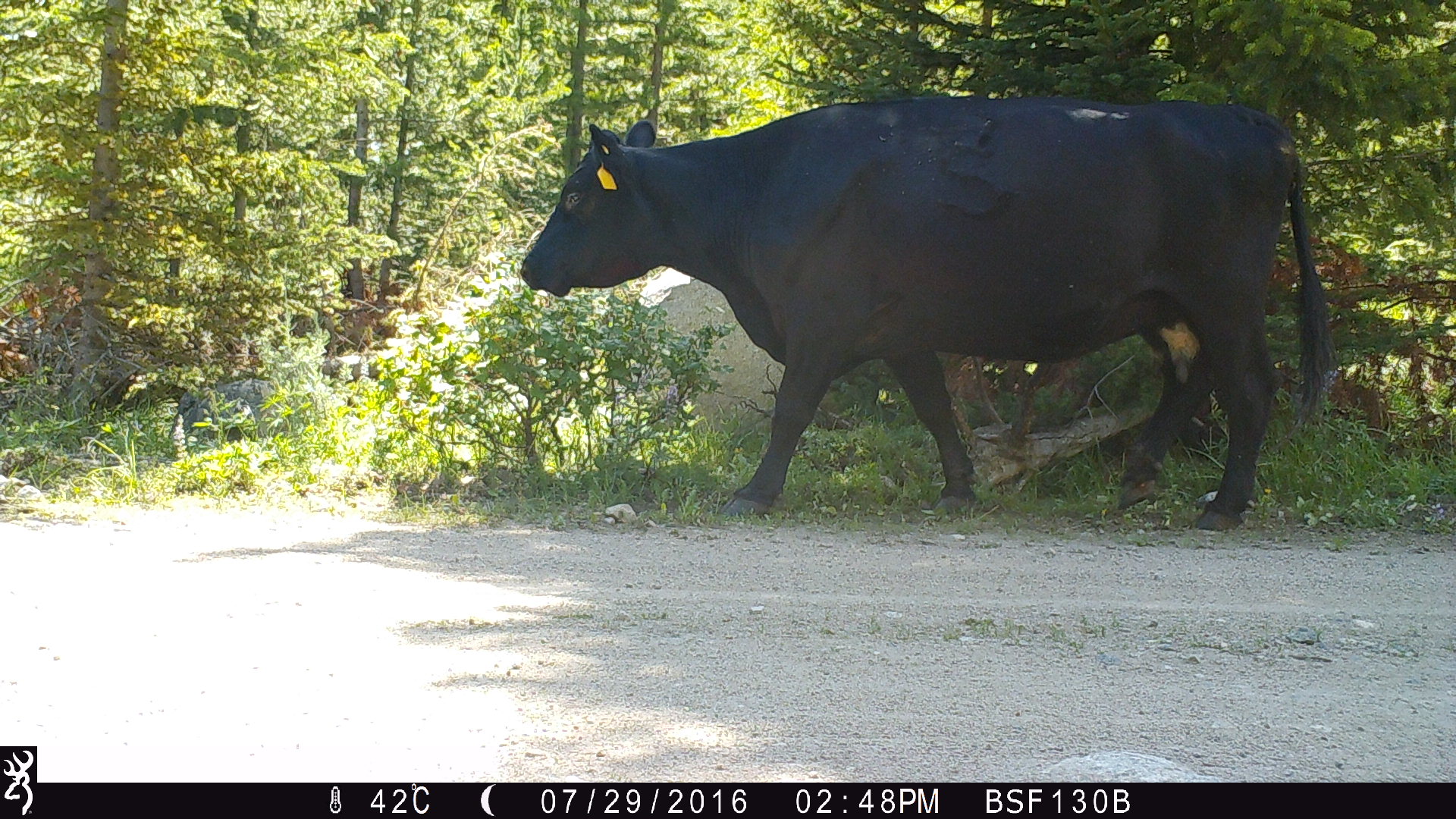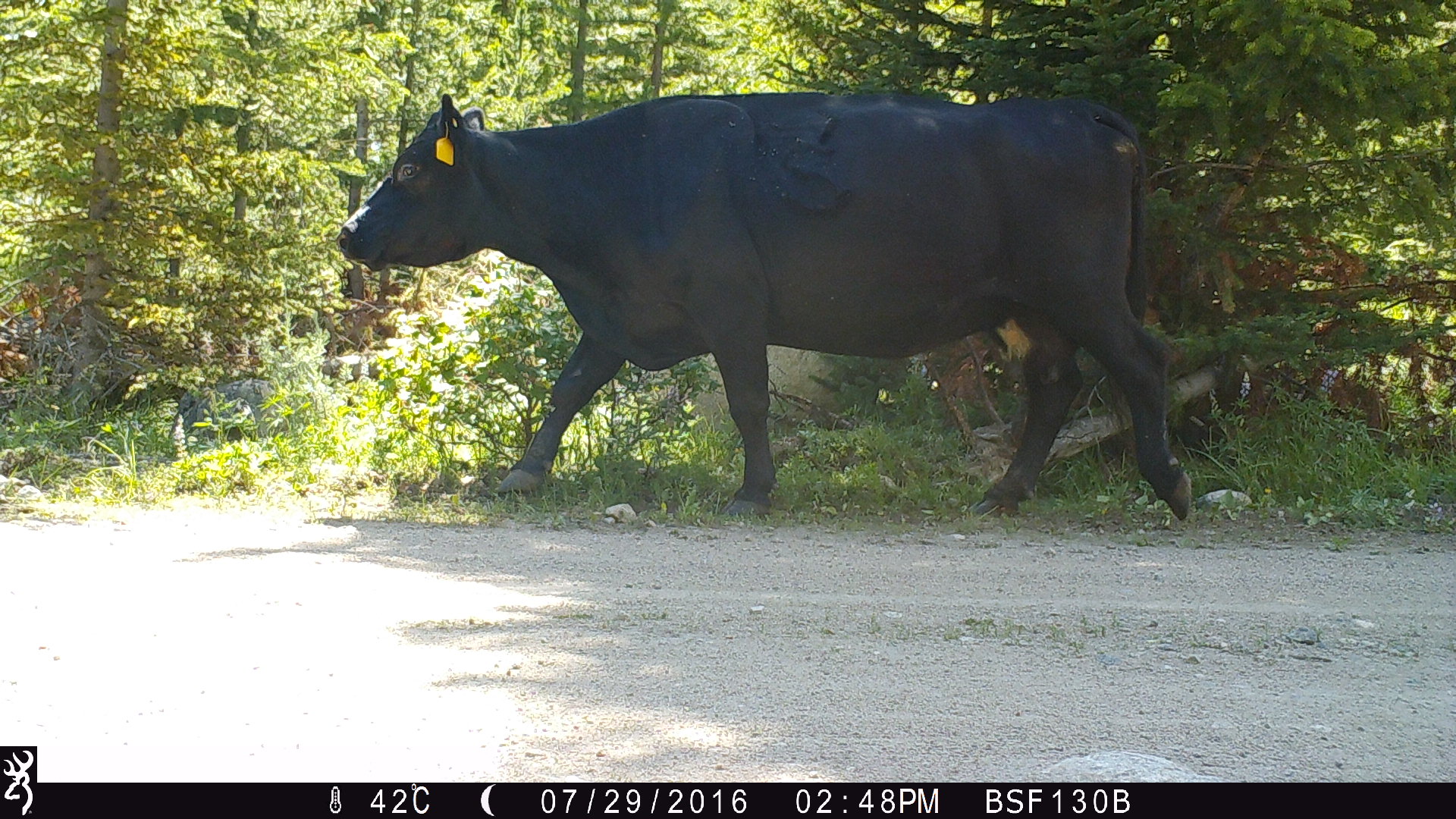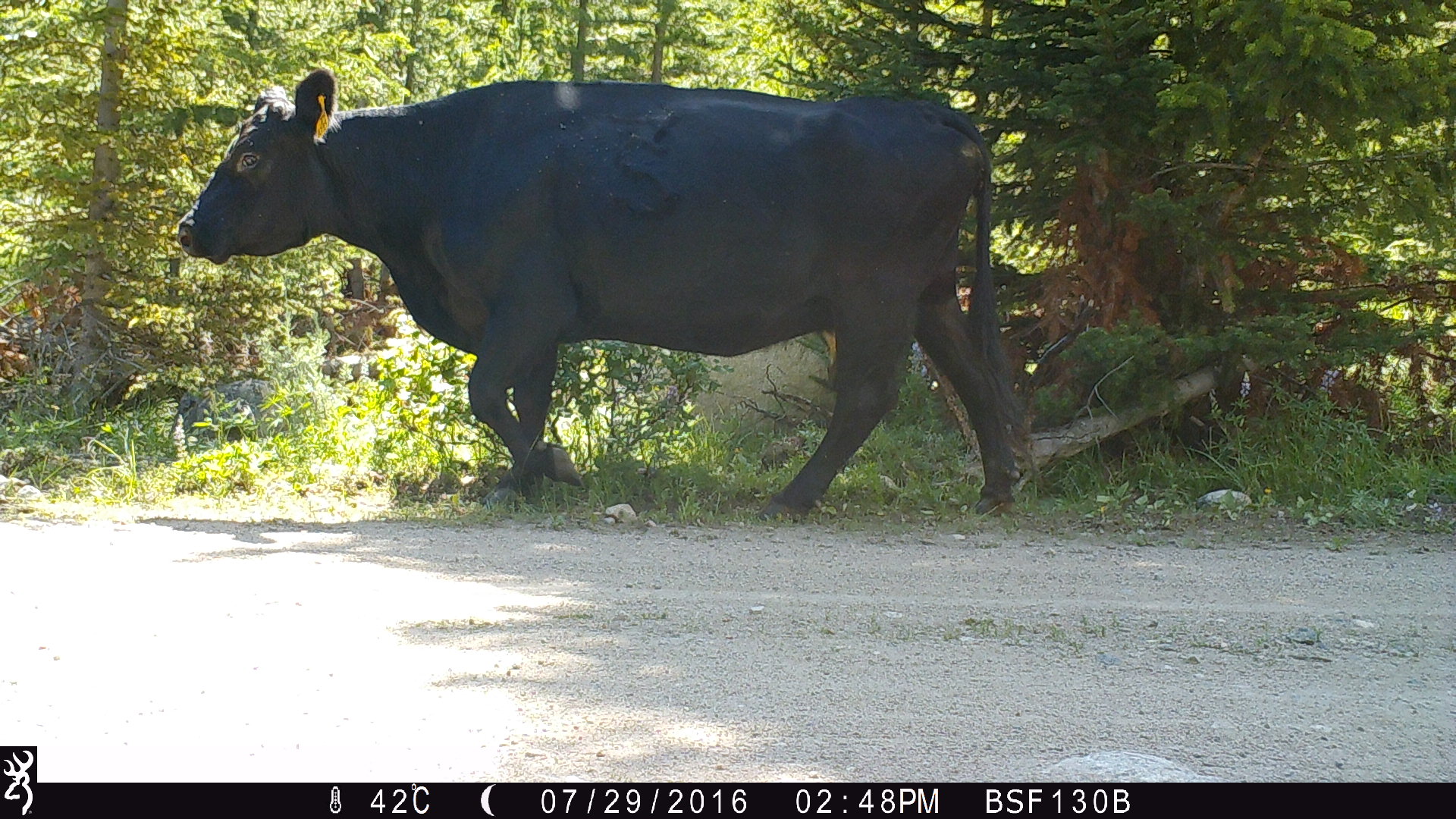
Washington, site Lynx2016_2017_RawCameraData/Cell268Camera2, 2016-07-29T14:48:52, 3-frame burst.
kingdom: Animalia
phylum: Chordata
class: Mammalia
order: Artiodactyla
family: Bovidae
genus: Bos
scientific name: Bos taurus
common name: domestic cattle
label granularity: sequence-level